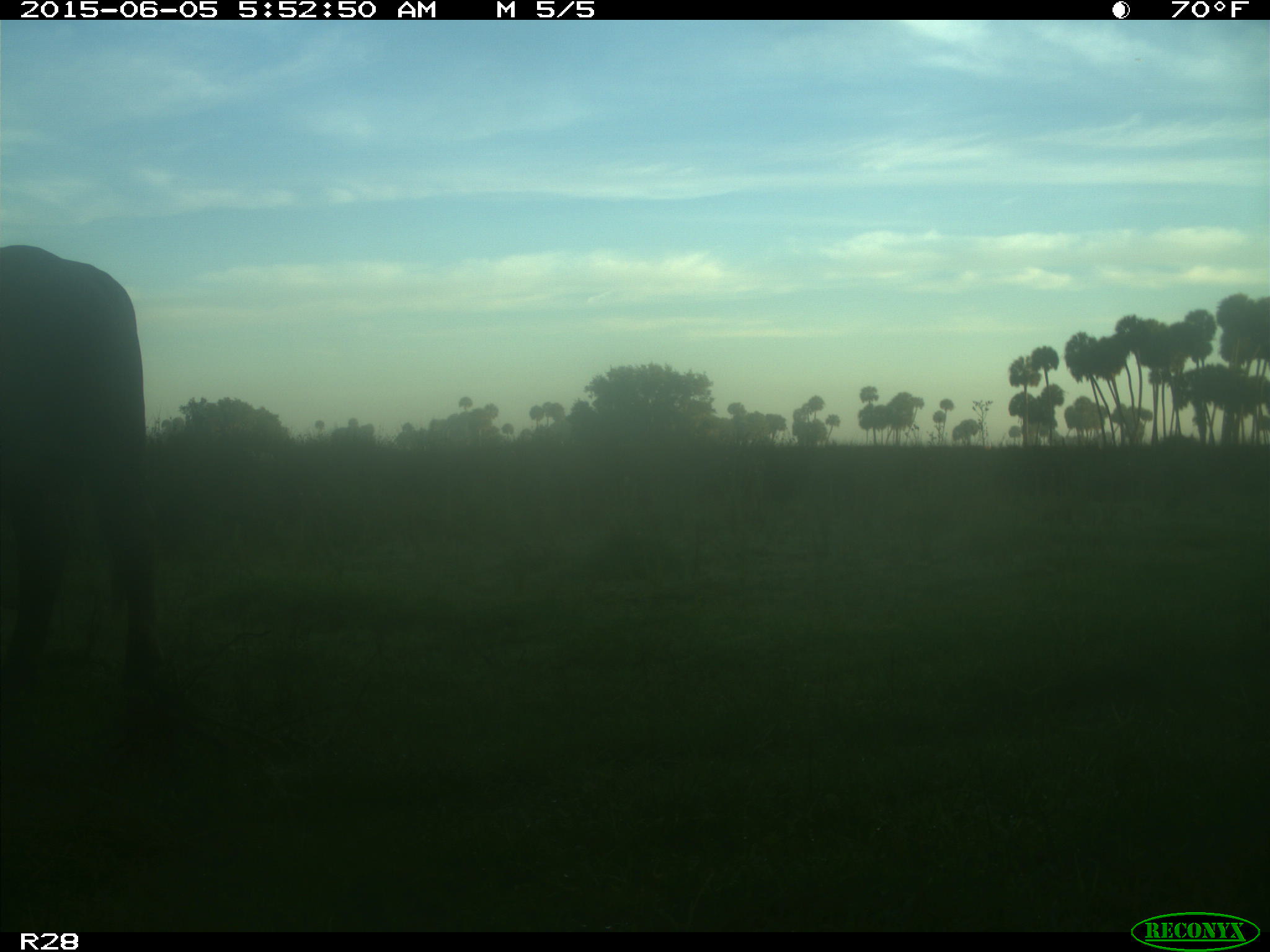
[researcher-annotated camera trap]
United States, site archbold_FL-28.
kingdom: Animalia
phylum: Chordata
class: Mammalia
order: Artiodactyla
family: Bovidae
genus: Bos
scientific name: Bos taurus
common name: domestic cow